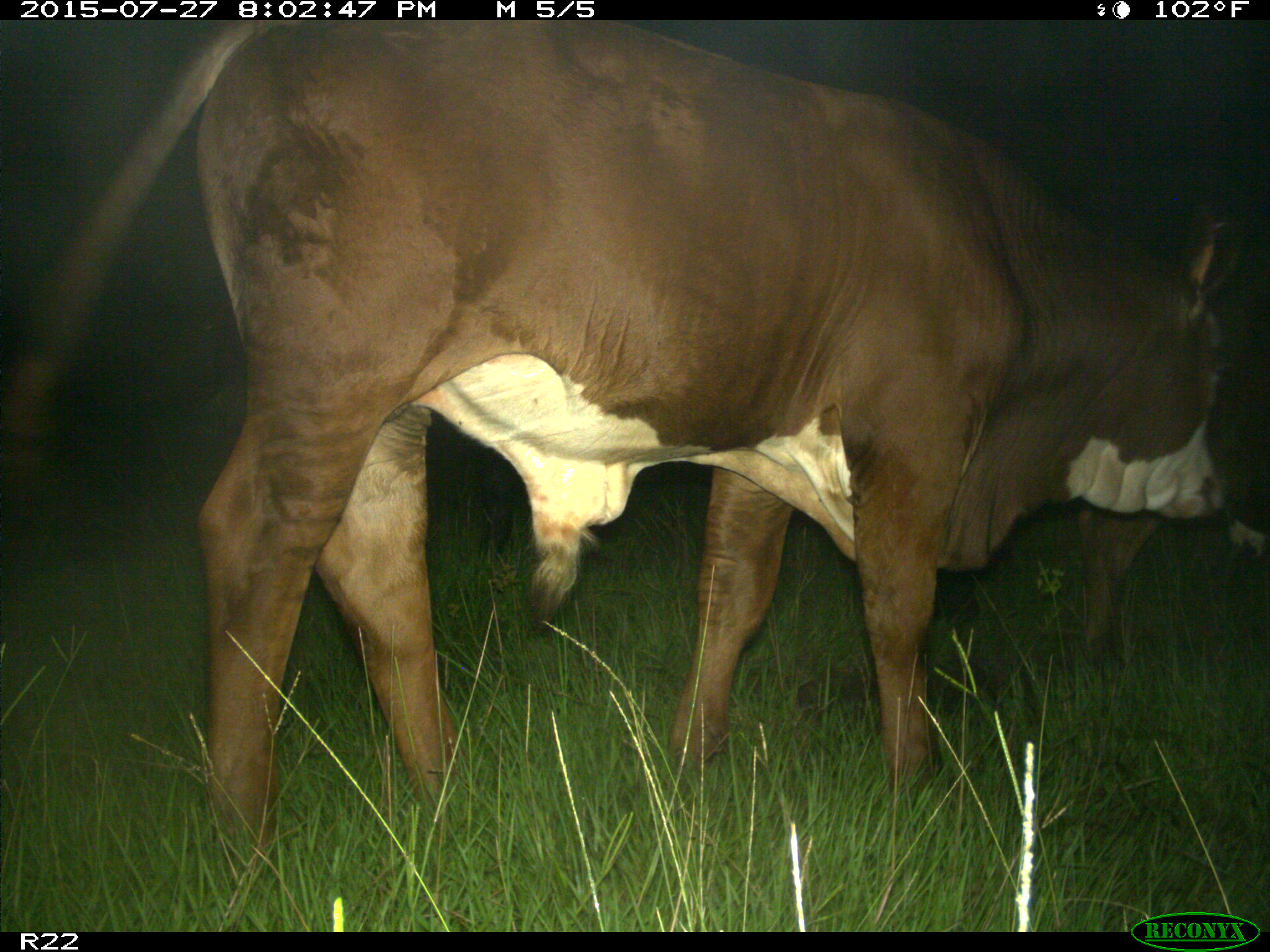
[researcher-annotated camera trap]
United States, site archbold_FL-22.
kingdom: Animalia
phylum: Chordata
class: Mammalia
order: Artiodactyla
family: Bovidae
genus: Bos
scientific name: Bos taurus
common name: domestic cow